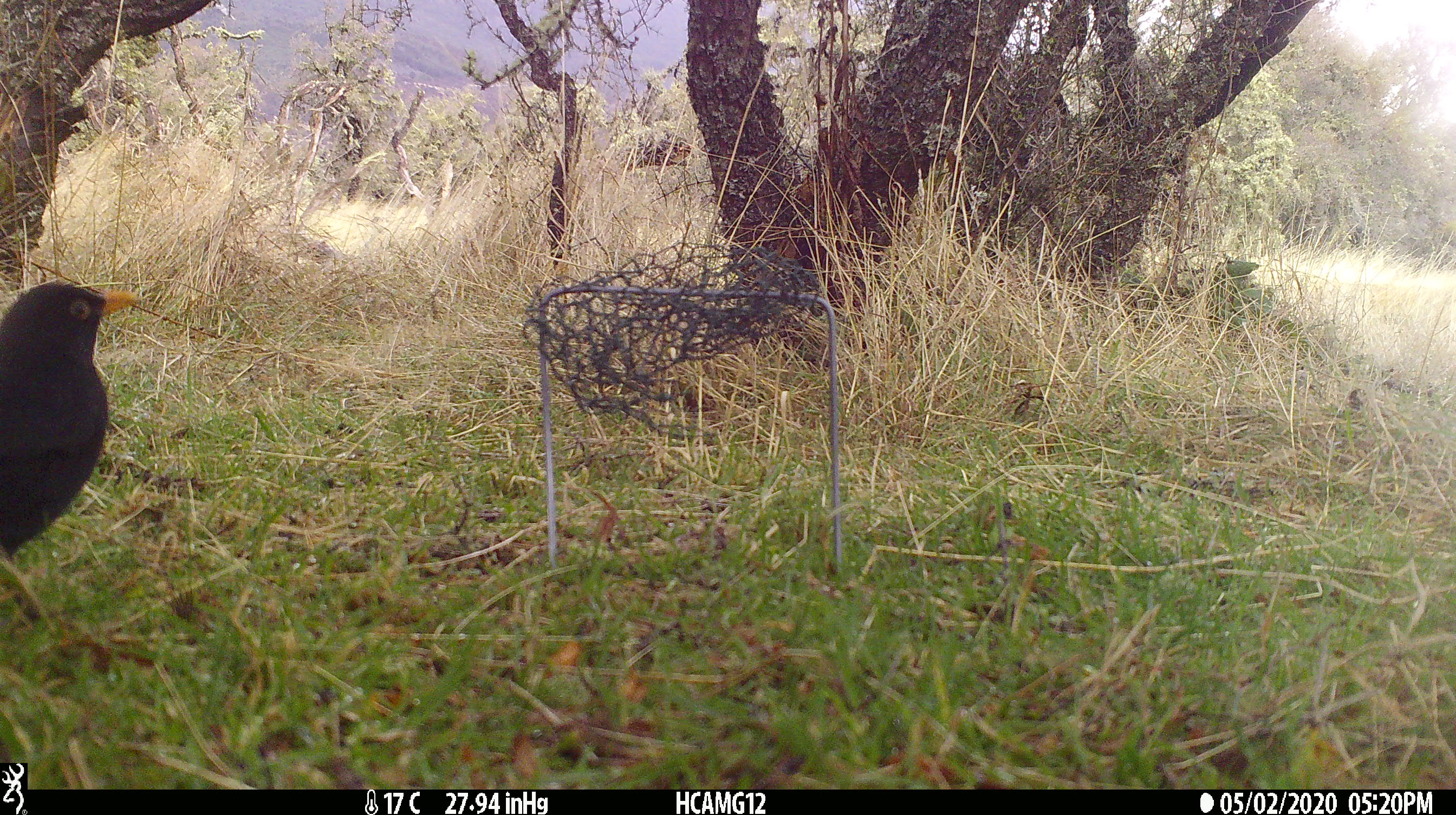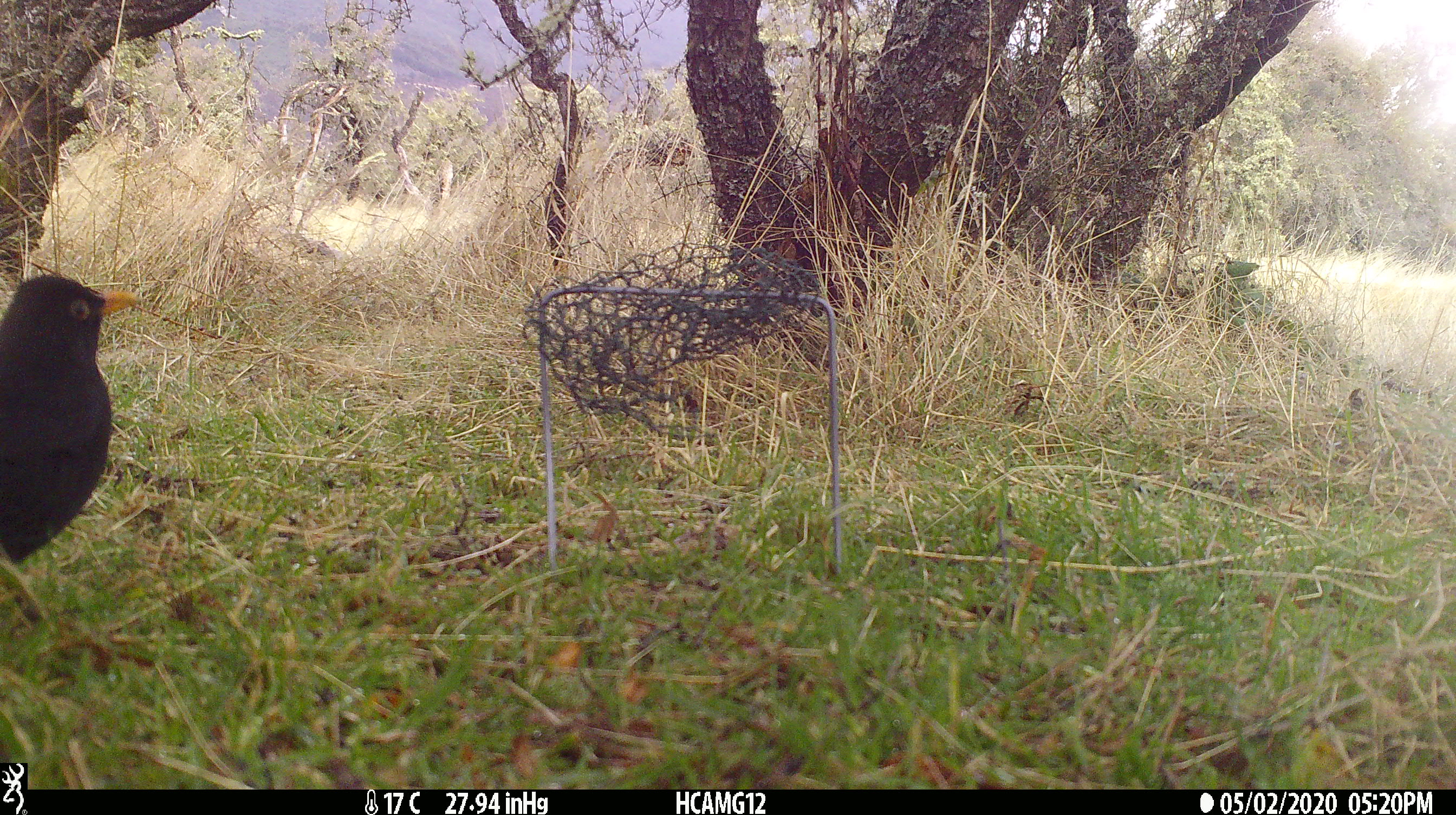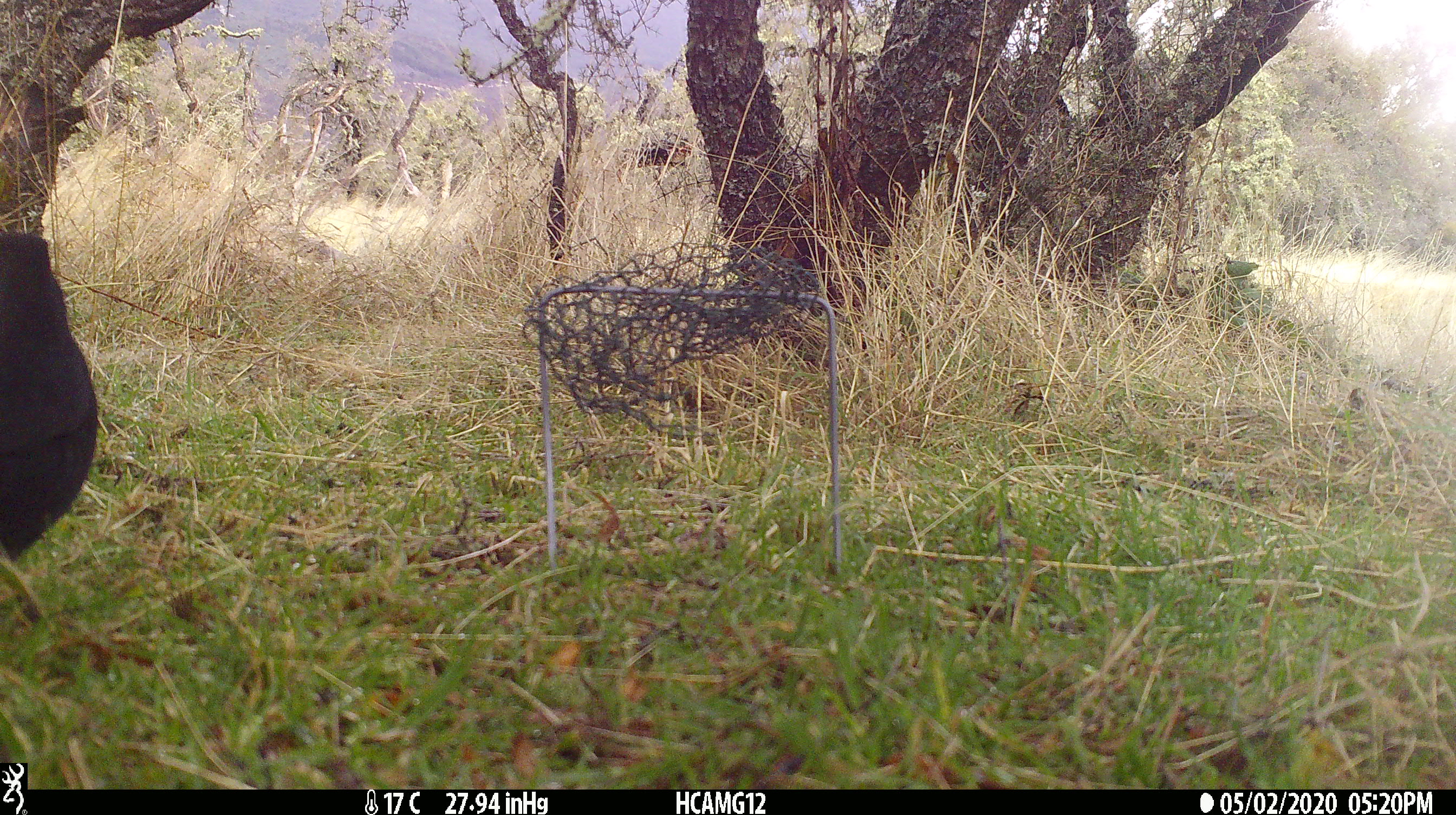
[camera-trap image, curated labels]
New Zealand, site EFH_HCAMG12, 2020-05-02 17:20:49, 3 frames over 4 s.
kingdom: Animalia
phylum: Chordata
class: Aves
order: Passeriformes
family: Turdidae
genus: Turdus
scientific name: Turdus merula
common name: eurasian blackbird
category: blackbird